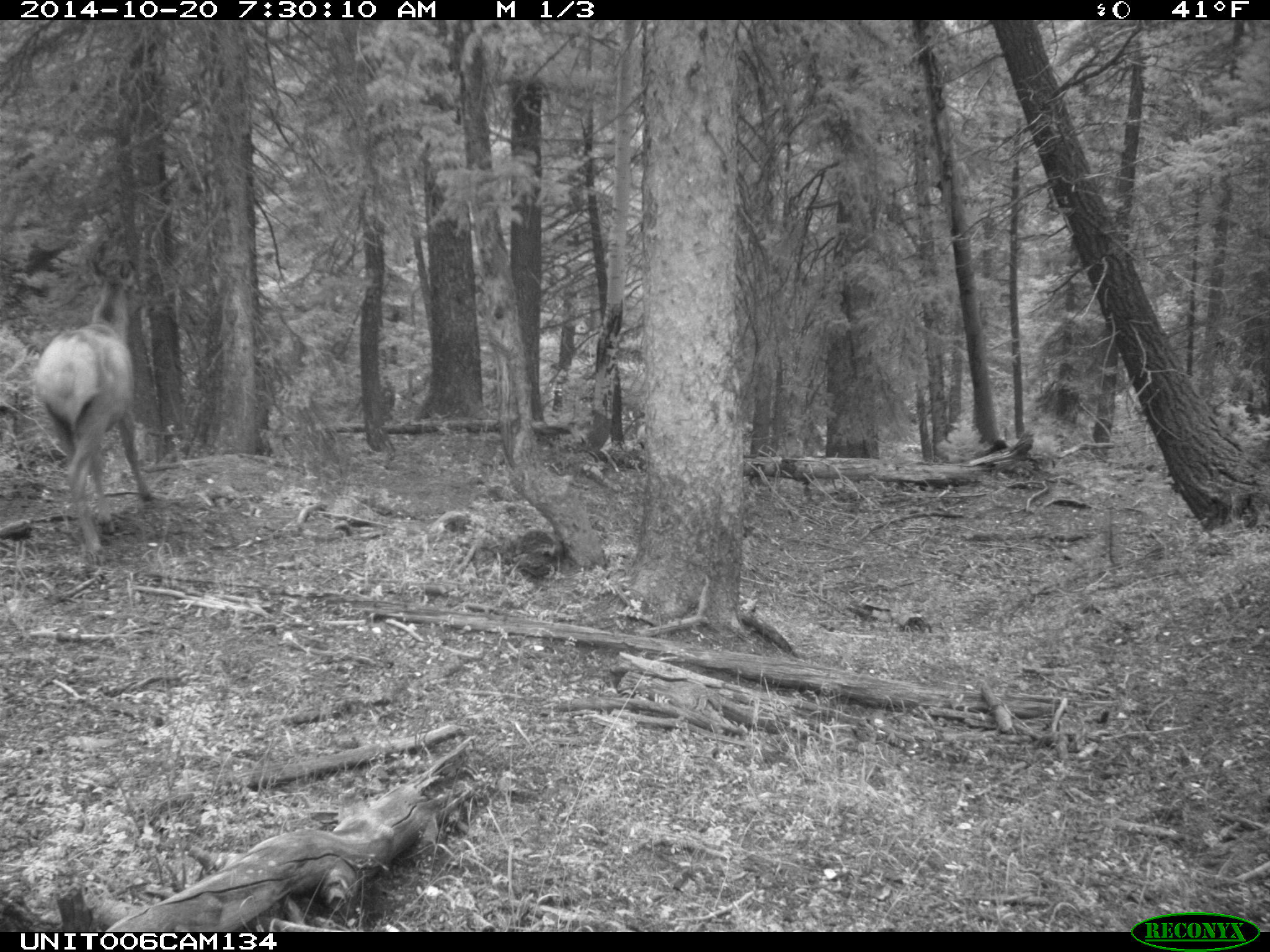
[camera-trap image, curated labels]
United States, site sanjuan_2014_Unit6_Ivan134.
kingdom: Animalia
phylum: Chordata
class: Mammalia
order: Artiodactyla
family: Cervidae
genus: Cervus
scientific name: Cervus elaphus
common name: red deer